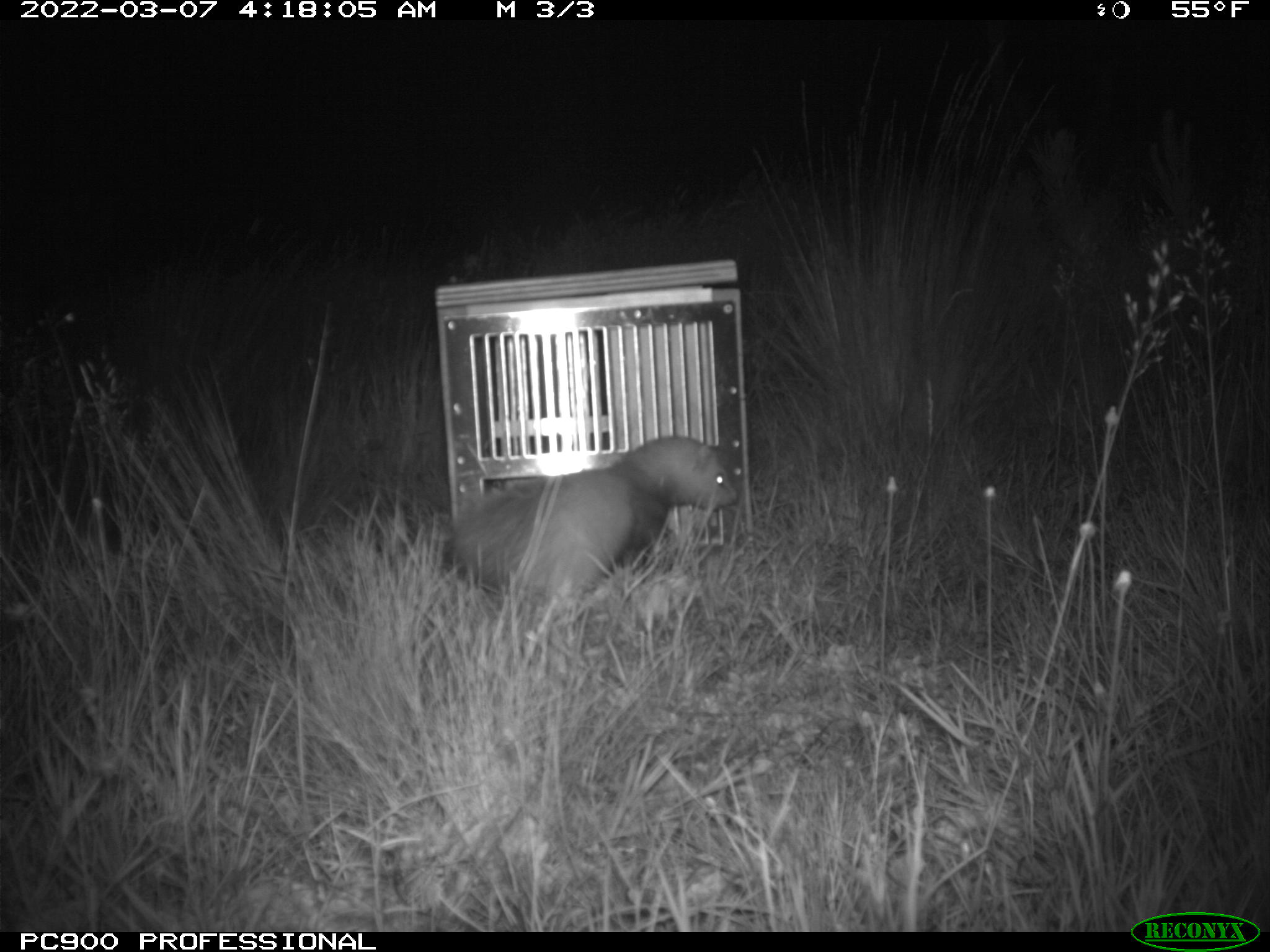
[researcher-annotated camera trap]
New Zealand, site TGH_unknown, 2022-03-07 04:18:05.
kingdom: Animalia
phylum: Chordata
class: Mammalia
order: Carnivora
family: Mustelidae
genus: Mustela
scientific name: Mustela furo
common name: ferret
Ferret (Mustela furo).